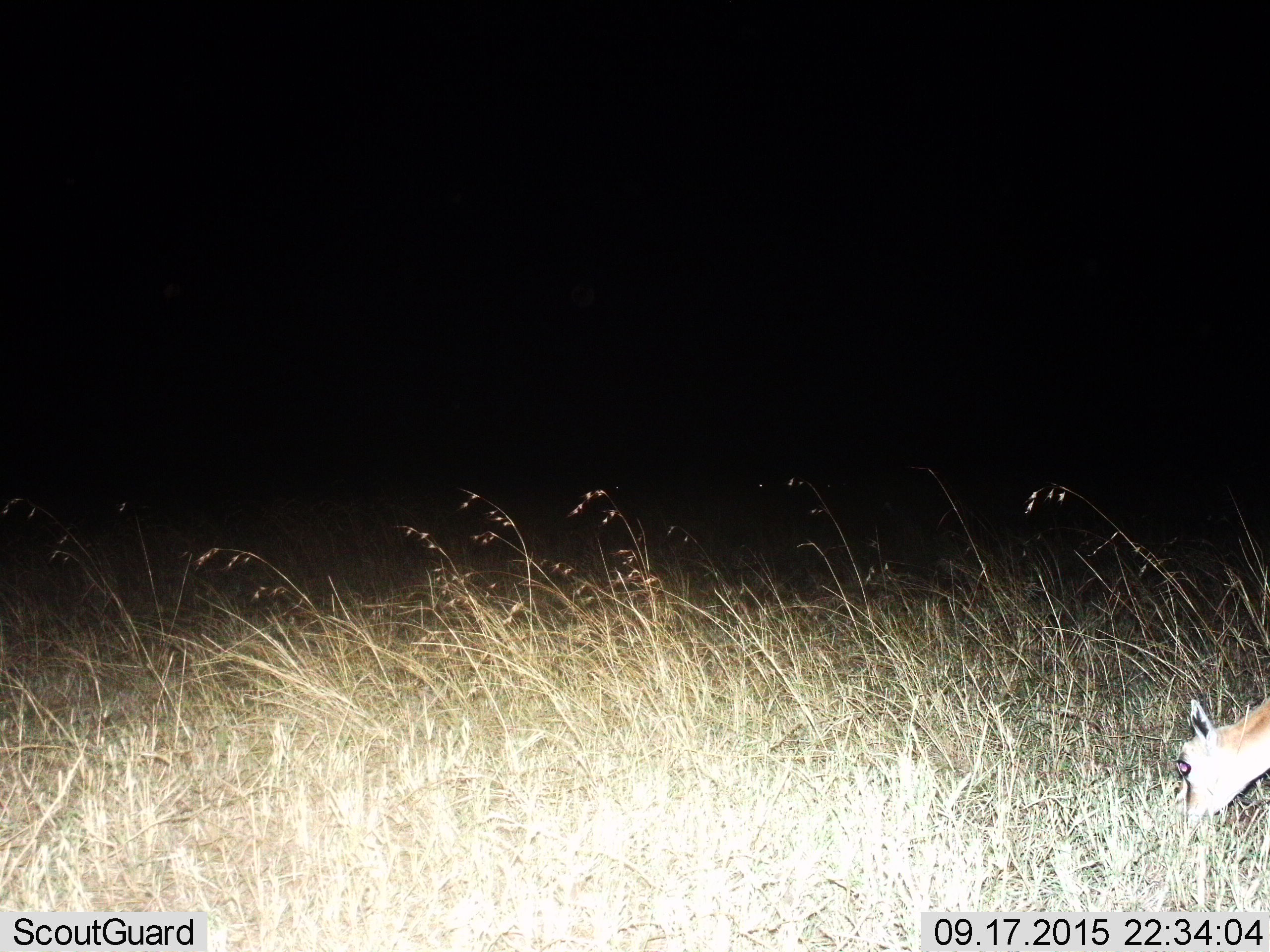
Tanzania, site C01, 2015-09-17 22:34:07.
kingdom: Animalia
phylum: Chordata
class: Mammalia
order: Artiodactyla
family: Bovidae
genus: Eudorcas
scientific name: Eudorcas thomsonii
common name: thomson's gazelle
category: gazellethomsons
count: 1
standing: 18%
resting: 0%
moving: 0%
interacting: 0%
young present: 18%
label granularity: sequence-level